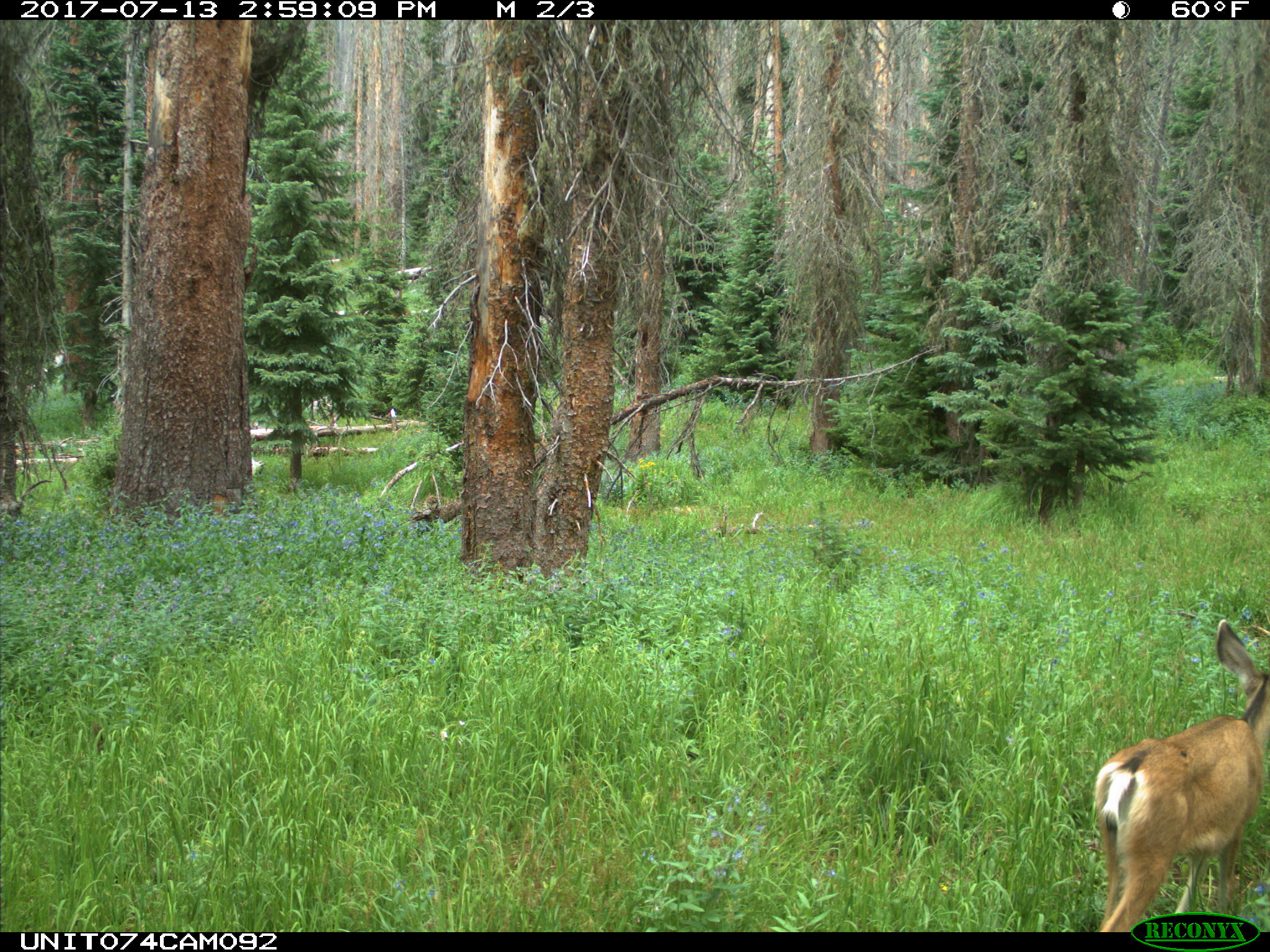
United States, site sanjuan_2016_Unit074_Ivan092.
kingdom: Animalia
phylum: Chordata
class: Mammalia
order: Artiodactyla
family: Cervidae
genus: Odocoileus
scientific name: Odocoileus hemionus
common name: mule deer